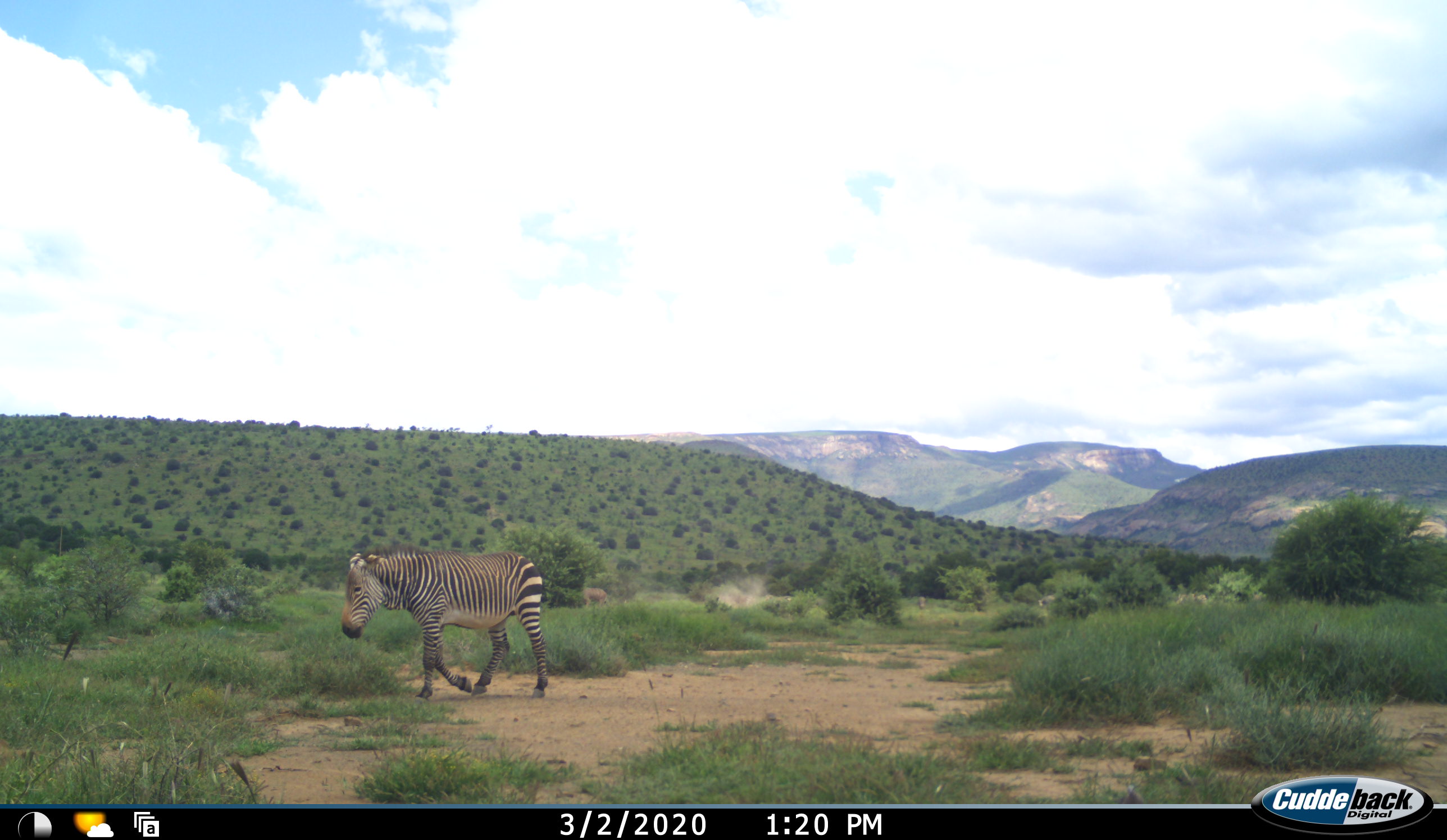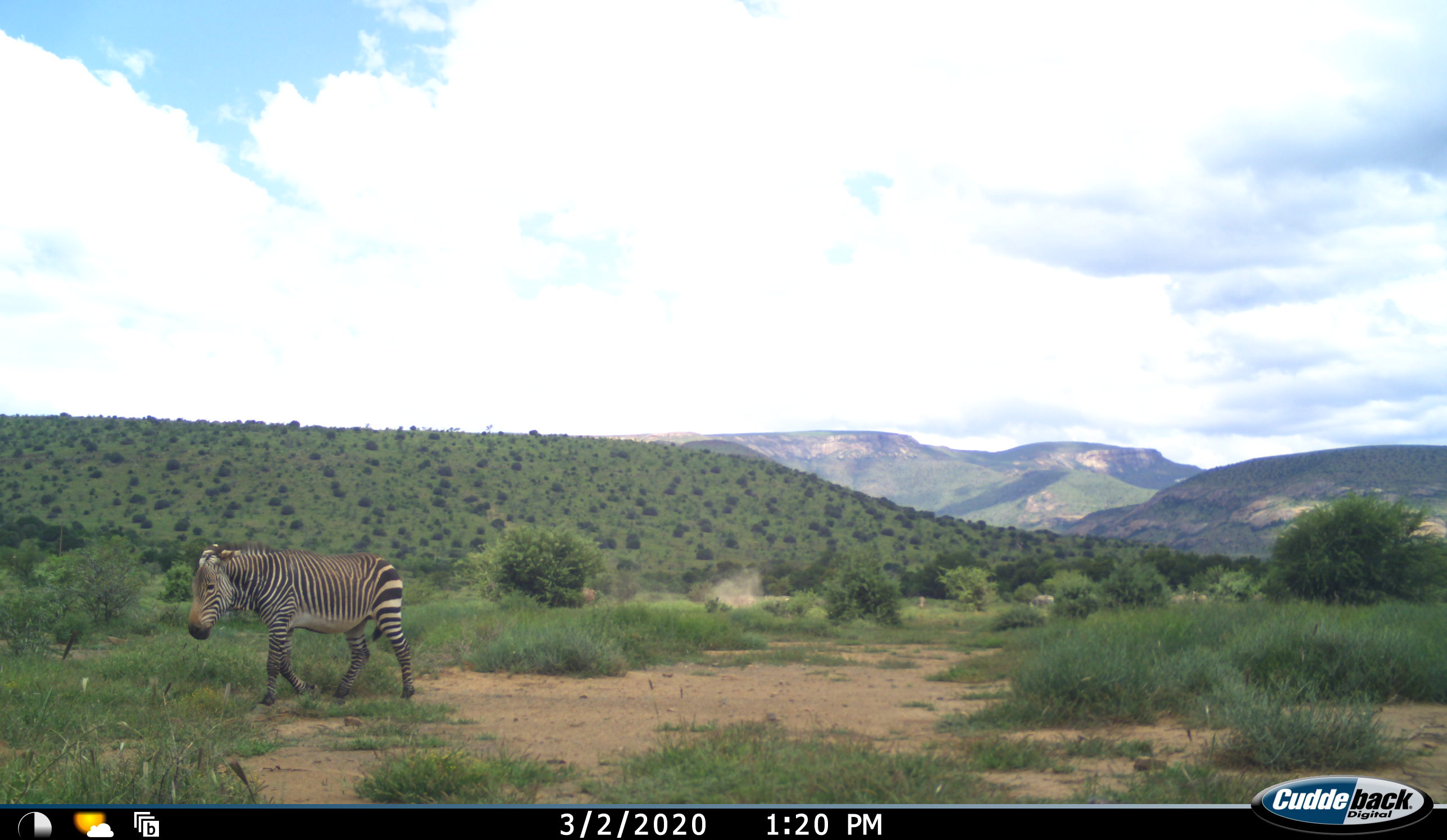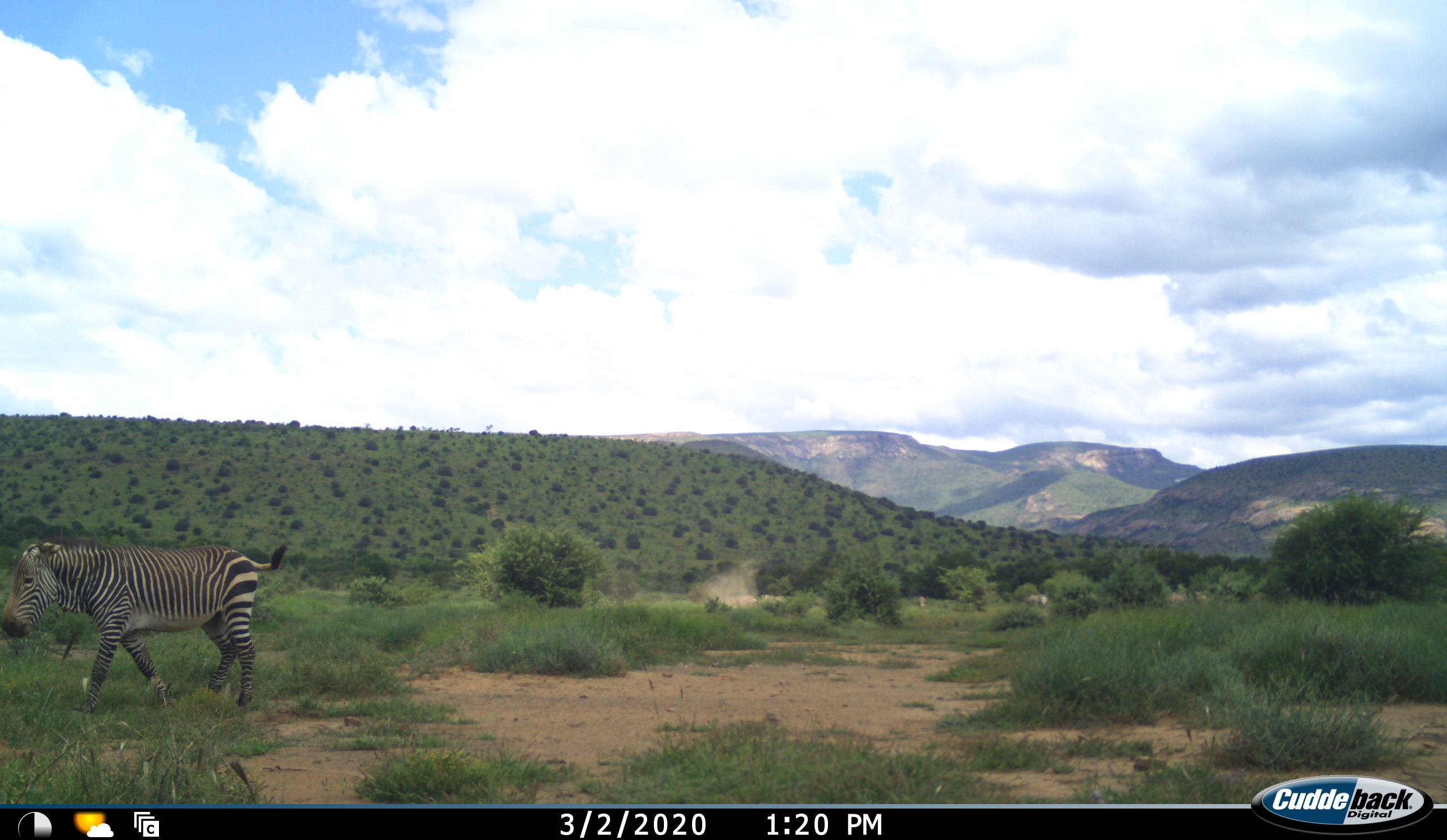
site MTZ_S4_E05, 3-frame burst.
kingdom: Animalia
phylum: Chordata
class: Mammalia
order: Perissodactyla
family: Equidae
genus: Equus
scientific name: Equus zebra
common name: mountain zebra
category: zebramountain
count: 5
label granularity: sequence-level